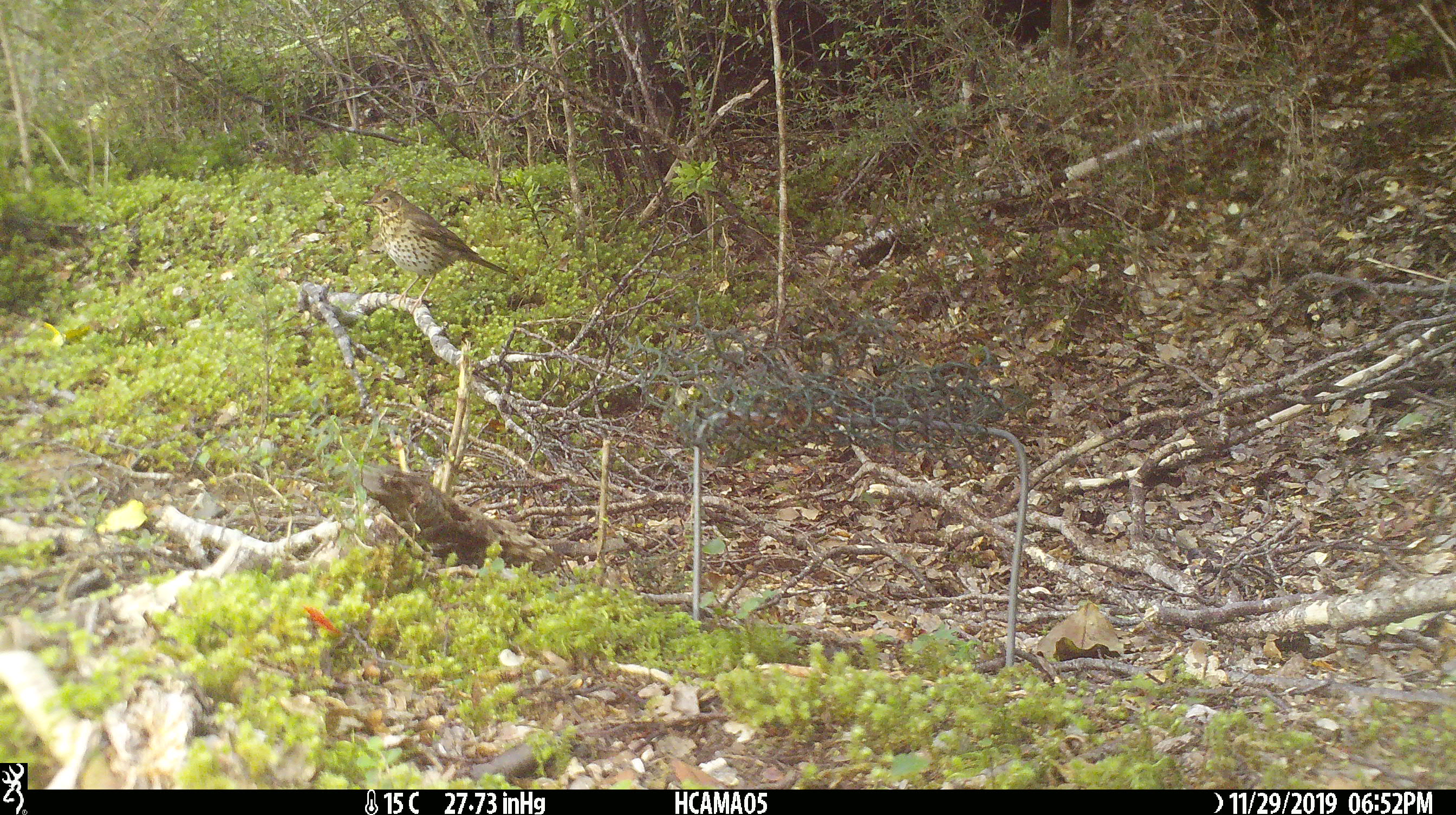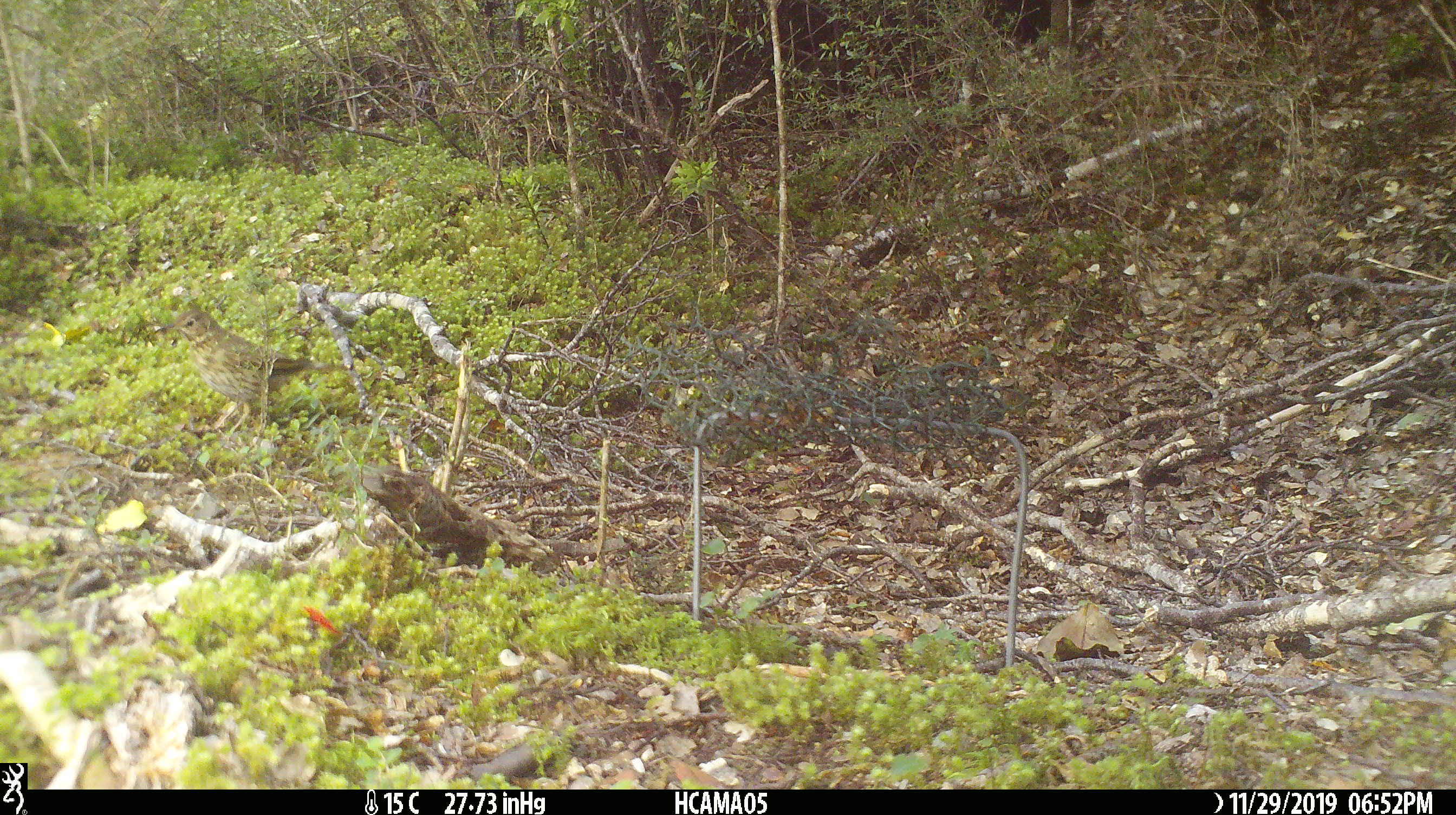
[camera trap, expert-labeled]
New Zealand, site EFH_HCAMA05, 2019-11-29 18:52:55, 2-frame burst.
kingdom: Animalia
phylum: Chordata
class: Aves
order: Passeriformes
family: Turdidae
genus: Turdus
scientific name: Turdus philomelos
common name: song thrush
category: thrush